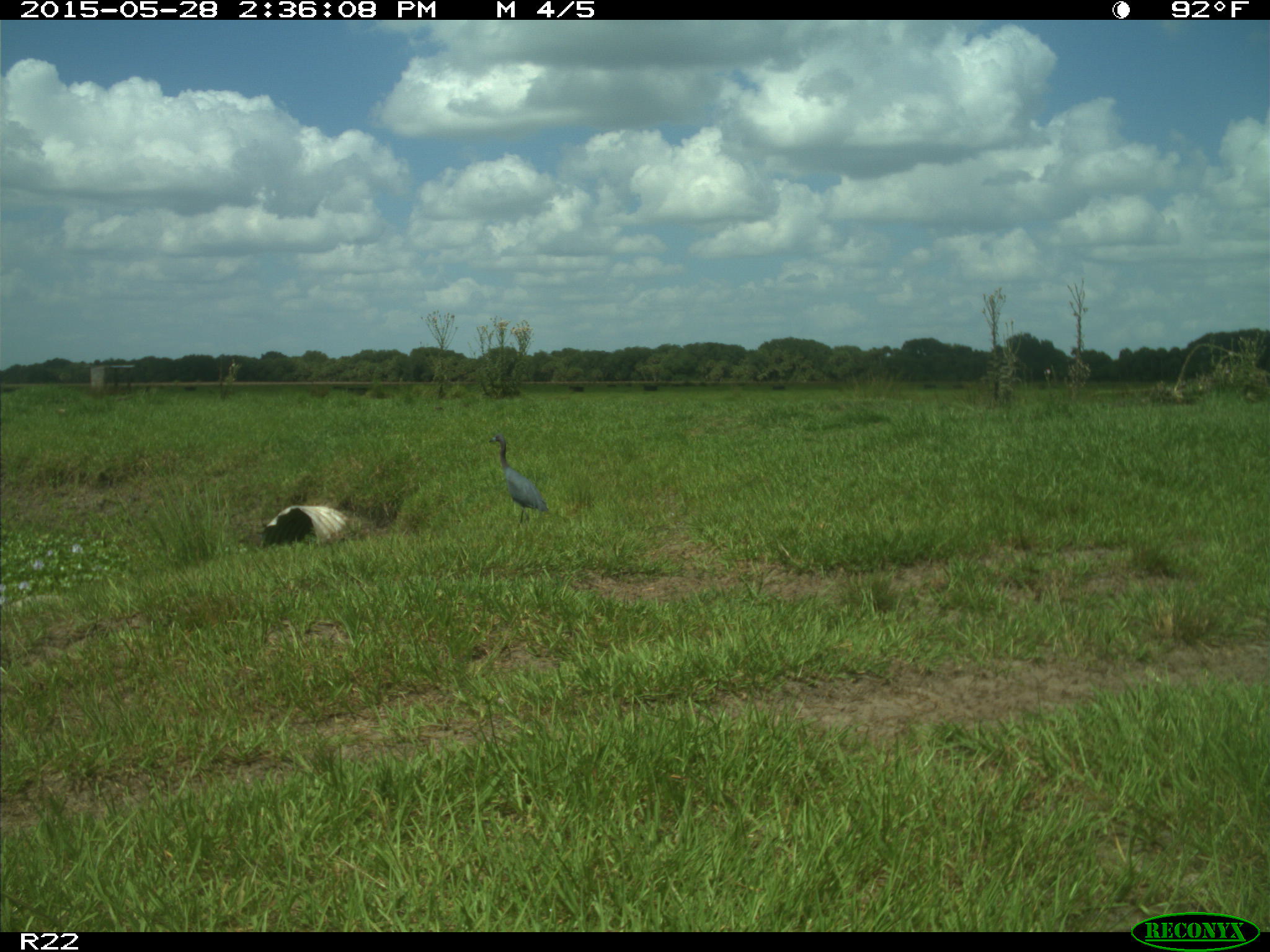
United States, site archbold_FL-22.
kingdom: Animalia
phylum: Chordata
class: Mammalia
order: Artiodactyla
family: Bovidae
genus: Bos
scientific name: Bos taurus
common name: domestic cow